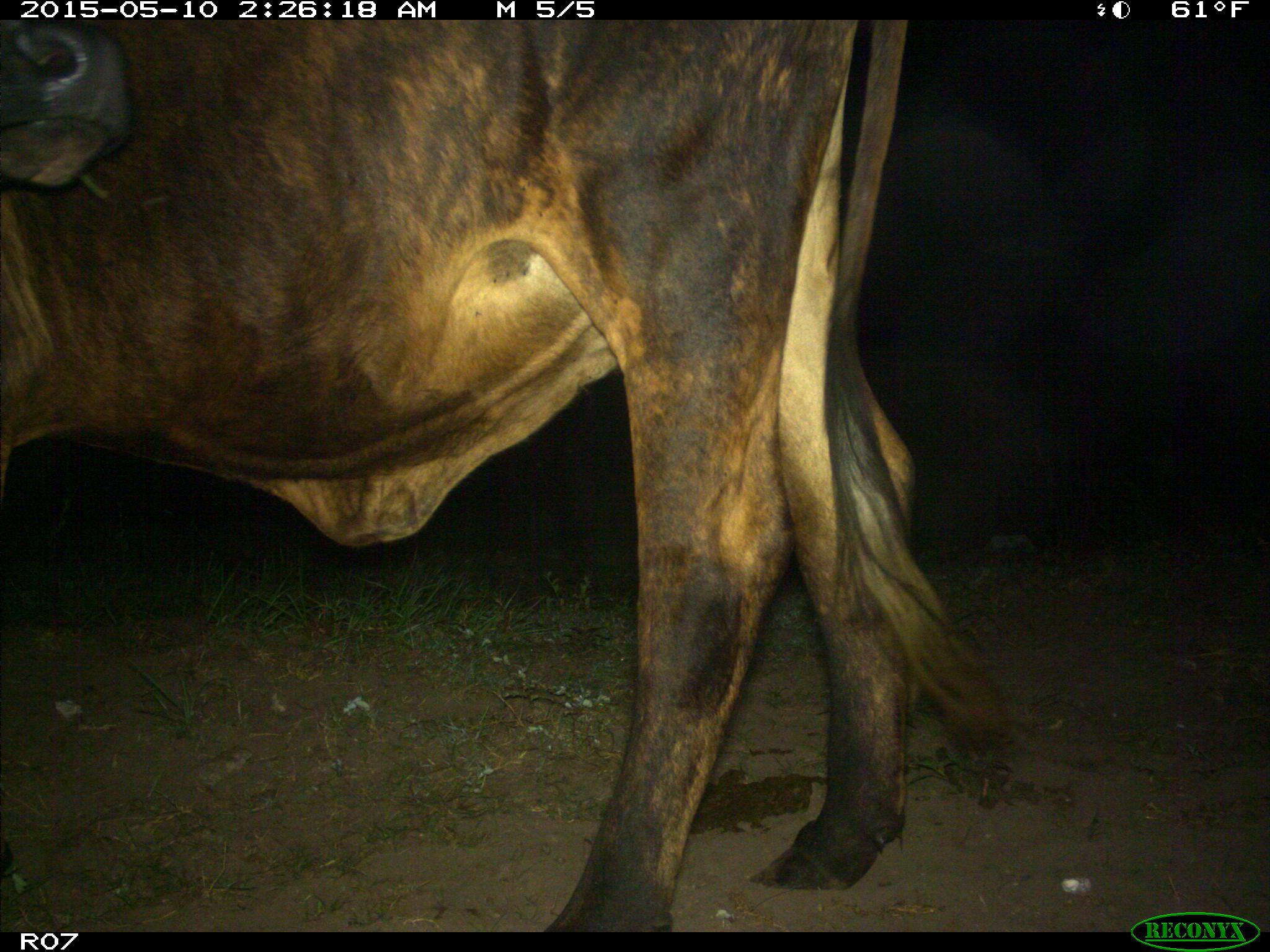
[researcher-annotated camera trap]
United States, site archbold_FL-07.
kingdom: Animalia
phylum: Chordata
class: Mammalia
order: Artiodactyla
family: Bovidae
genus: Bos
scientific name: Bos taurus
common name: domestic cow